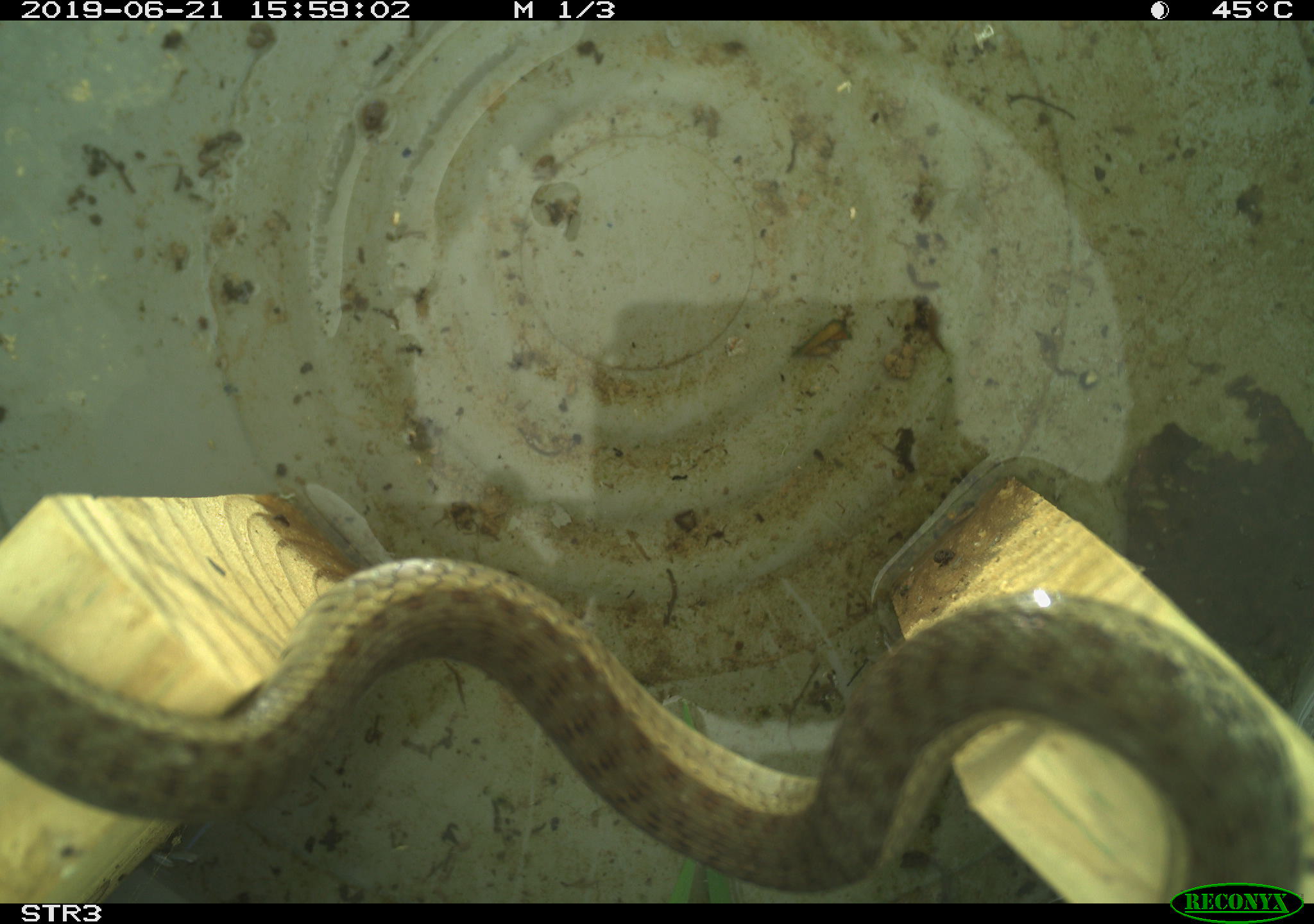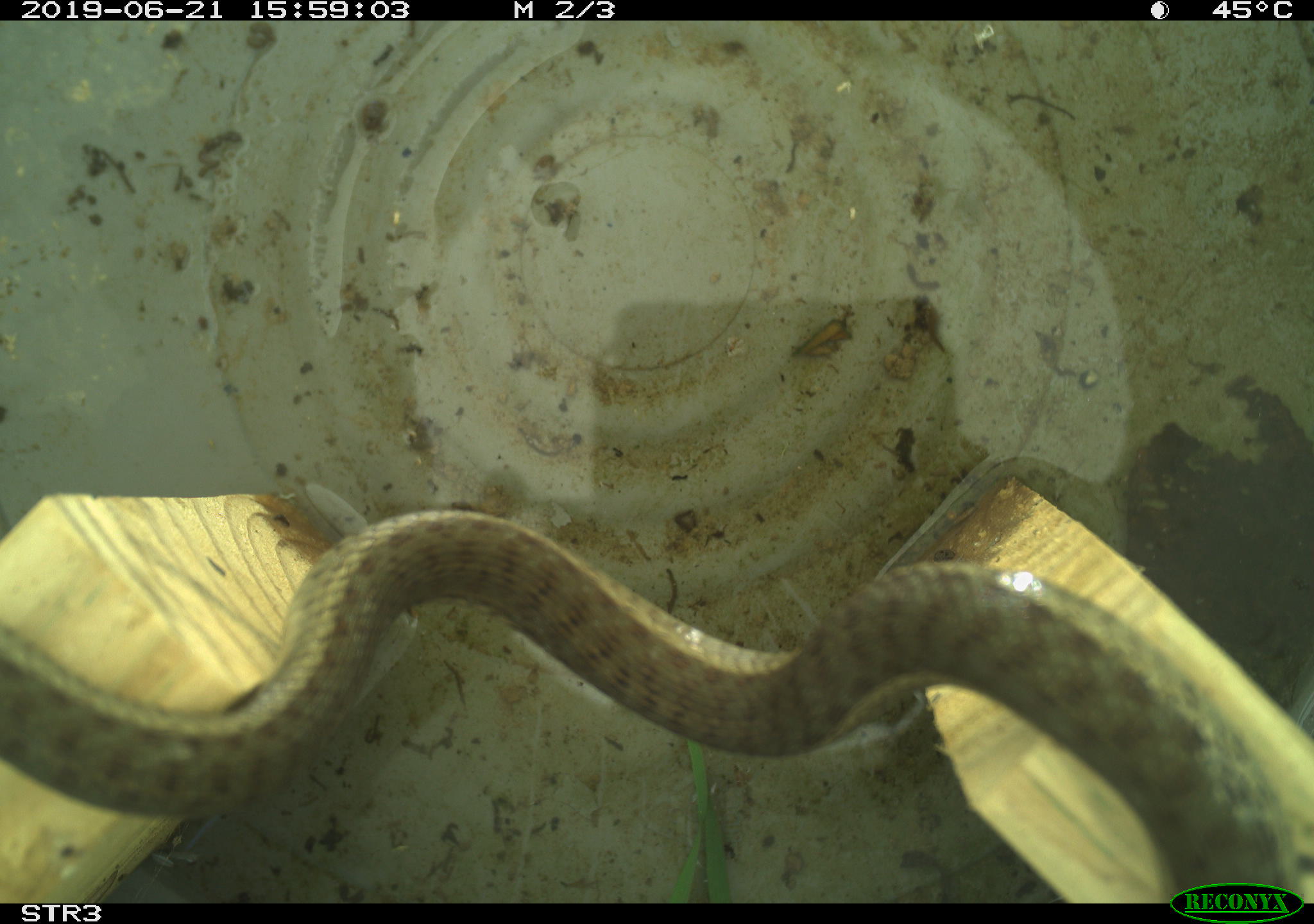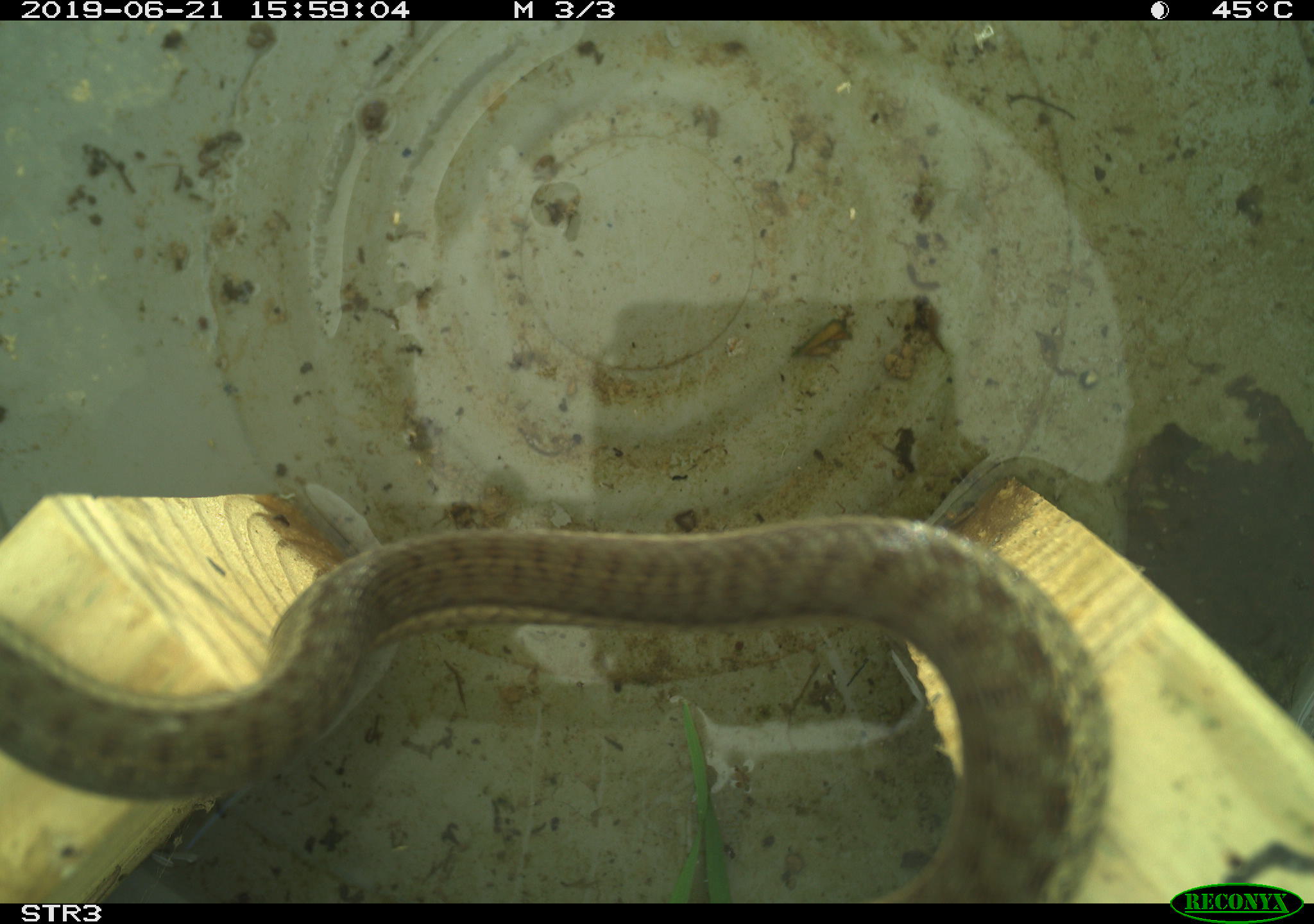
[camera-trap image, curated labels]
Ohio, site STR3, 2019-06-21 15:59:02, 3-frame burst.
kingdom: Animalia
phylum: Chordata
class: Reptilia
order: Squamata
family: Colubridae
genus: Thamnophis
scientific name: Thamnophis sirtalis sirtalis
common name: eastern gartersnake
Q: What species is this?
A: Eastern gartersnake (Thamnophis sirtalis sirtalis).